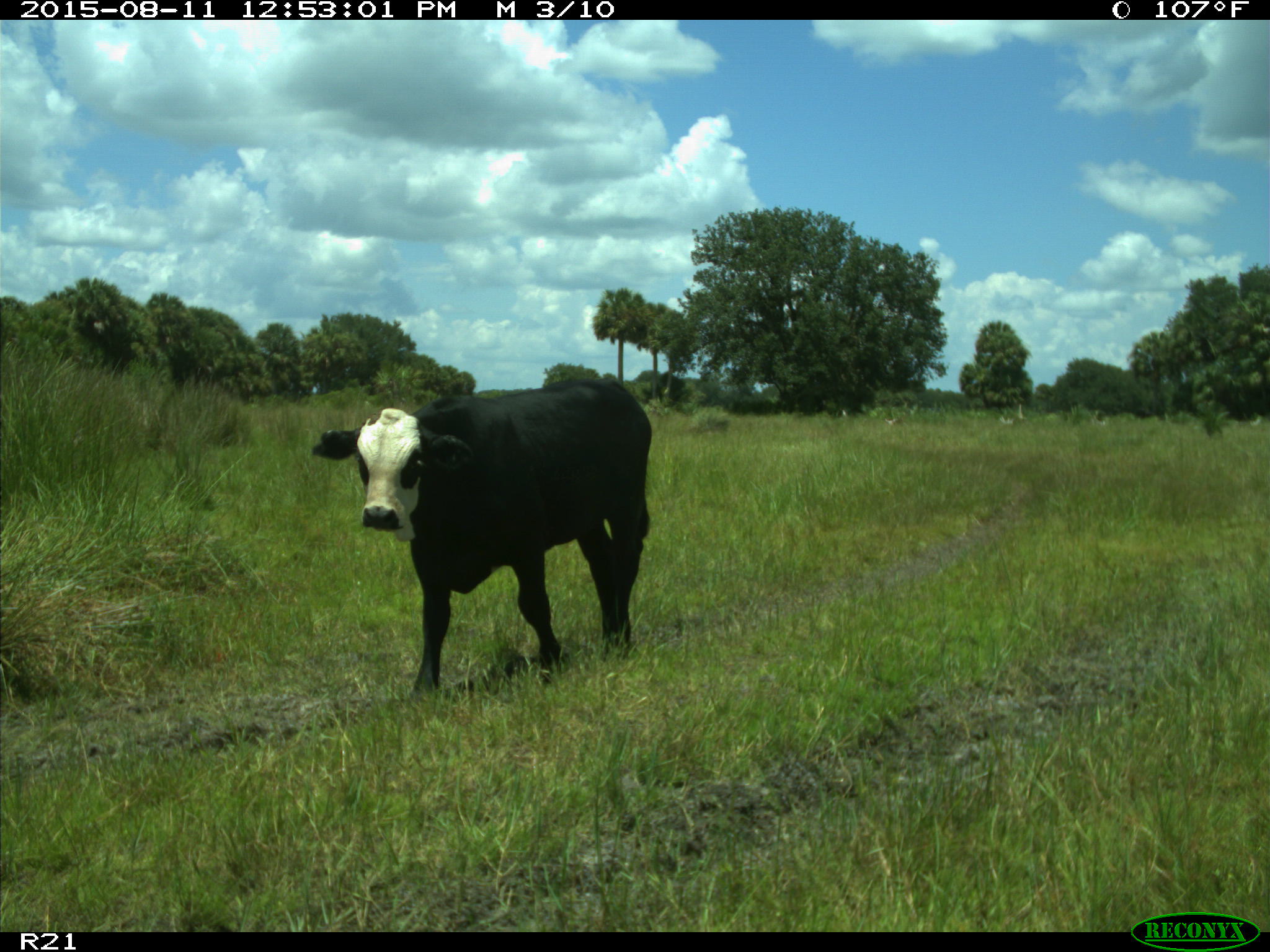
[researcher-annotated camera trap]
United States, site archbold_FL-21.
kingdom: Animalia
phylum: Chordata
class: Mammalia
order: Artiodactyla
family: Bovidae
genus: Bos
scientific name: Bos taurus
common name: domestic cow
Bos taurus (domestic cow).